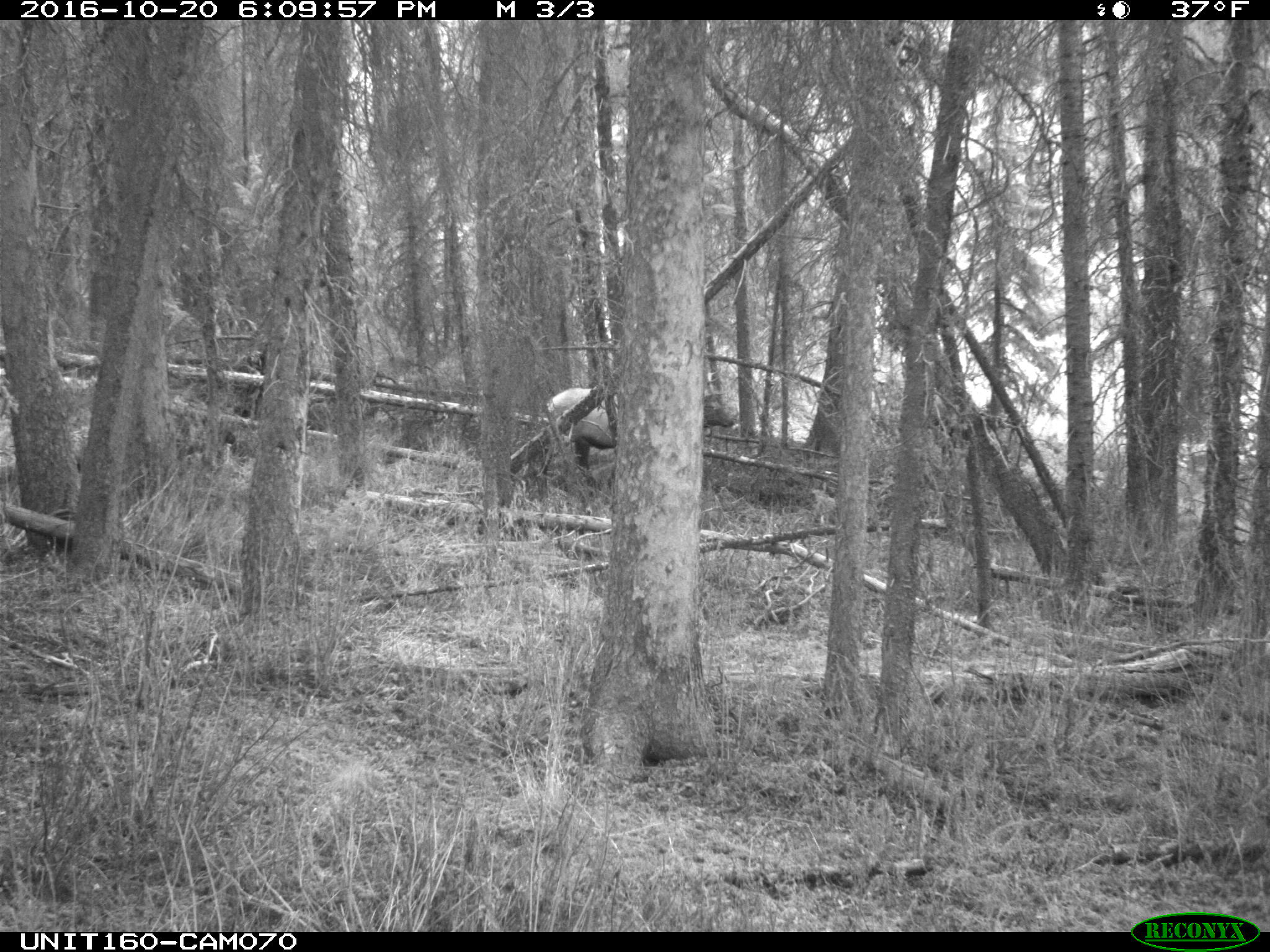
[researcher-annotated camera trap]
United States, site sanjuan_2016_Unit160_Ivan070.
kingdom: Animalia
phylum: Chordata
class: Mammalia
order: Artiodactyla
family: Cervidae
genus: Cervus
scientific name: Cervus elaphus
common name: red deer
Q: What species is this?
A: Cervus elaphus (red deer).